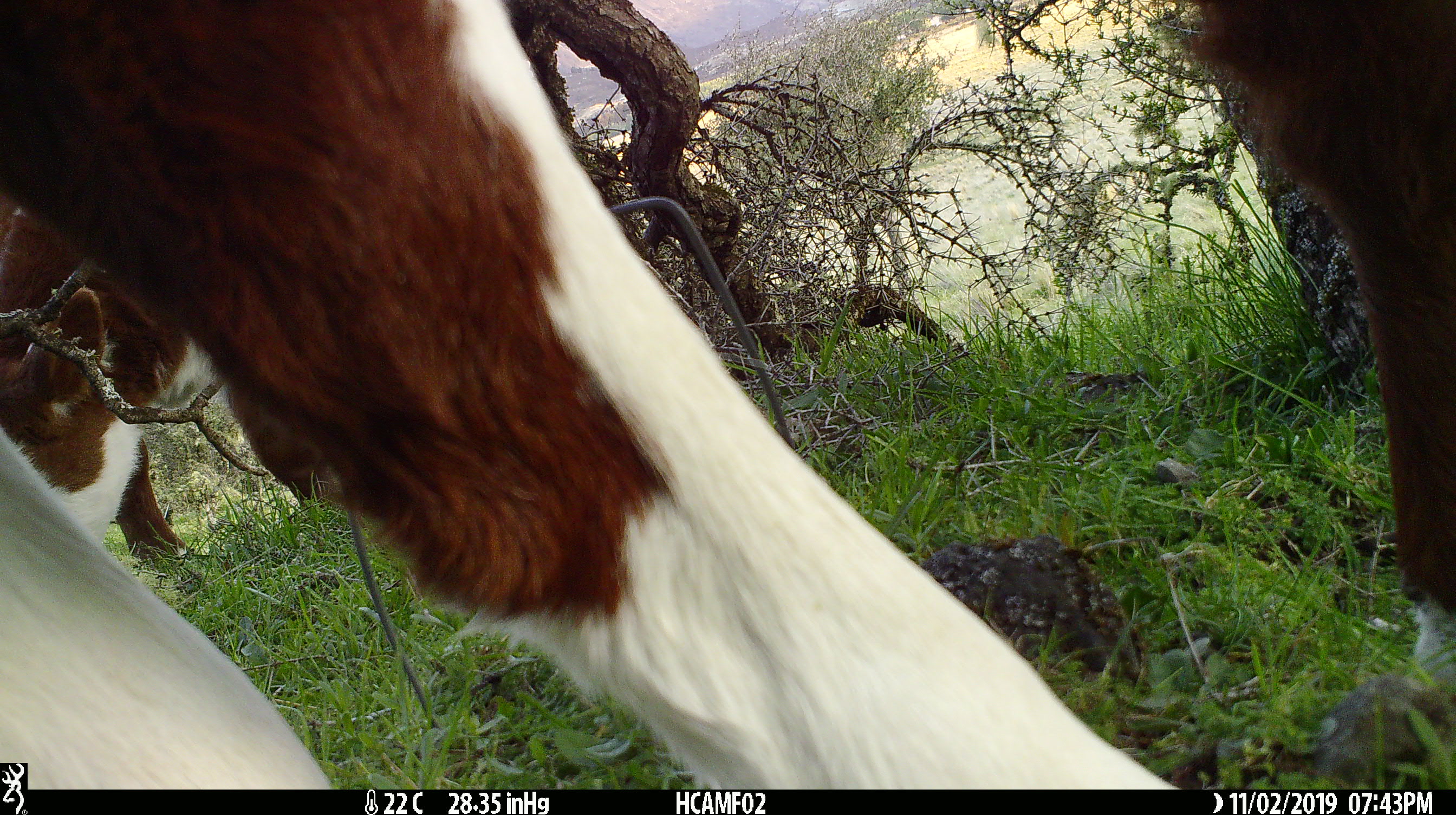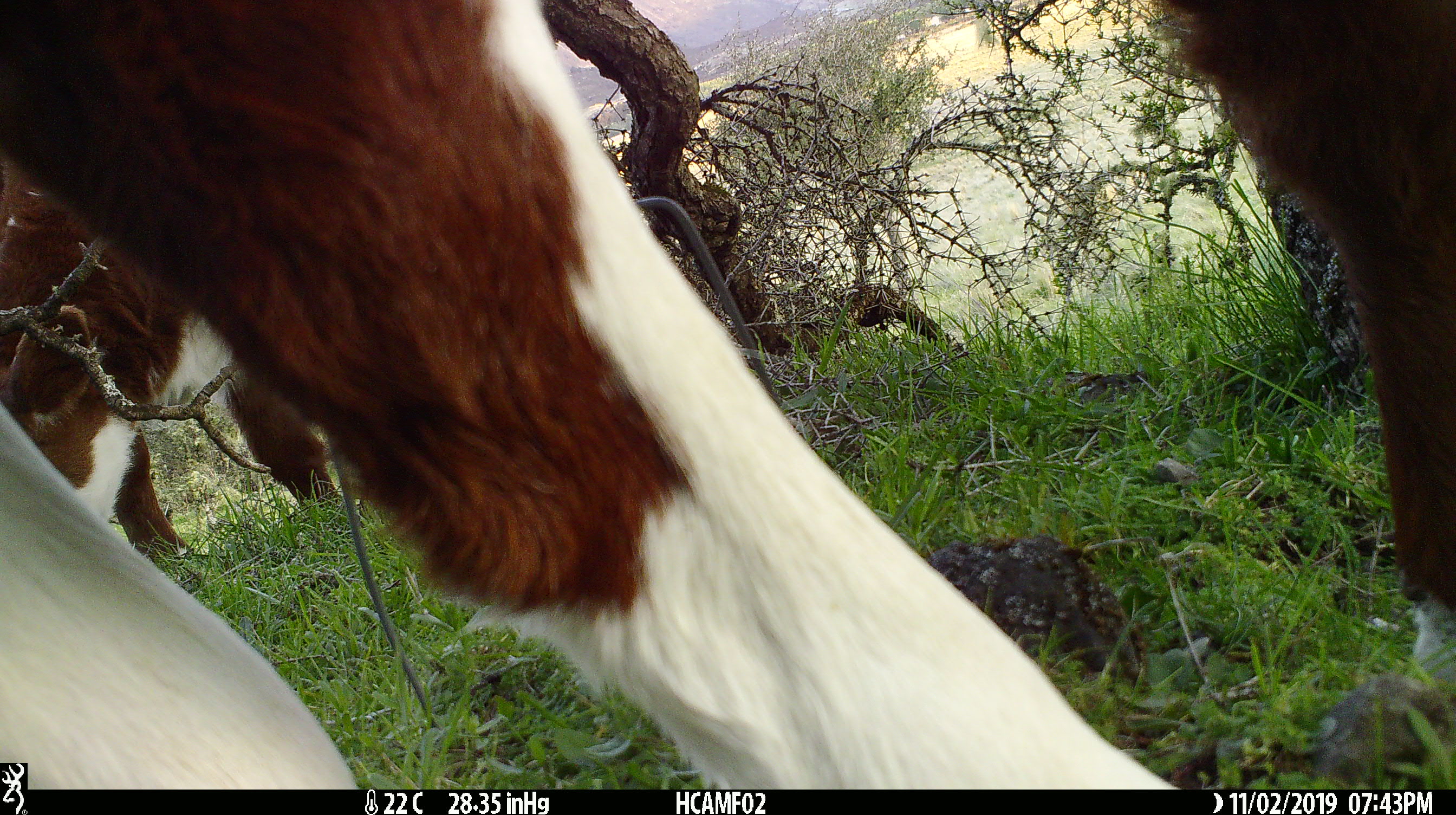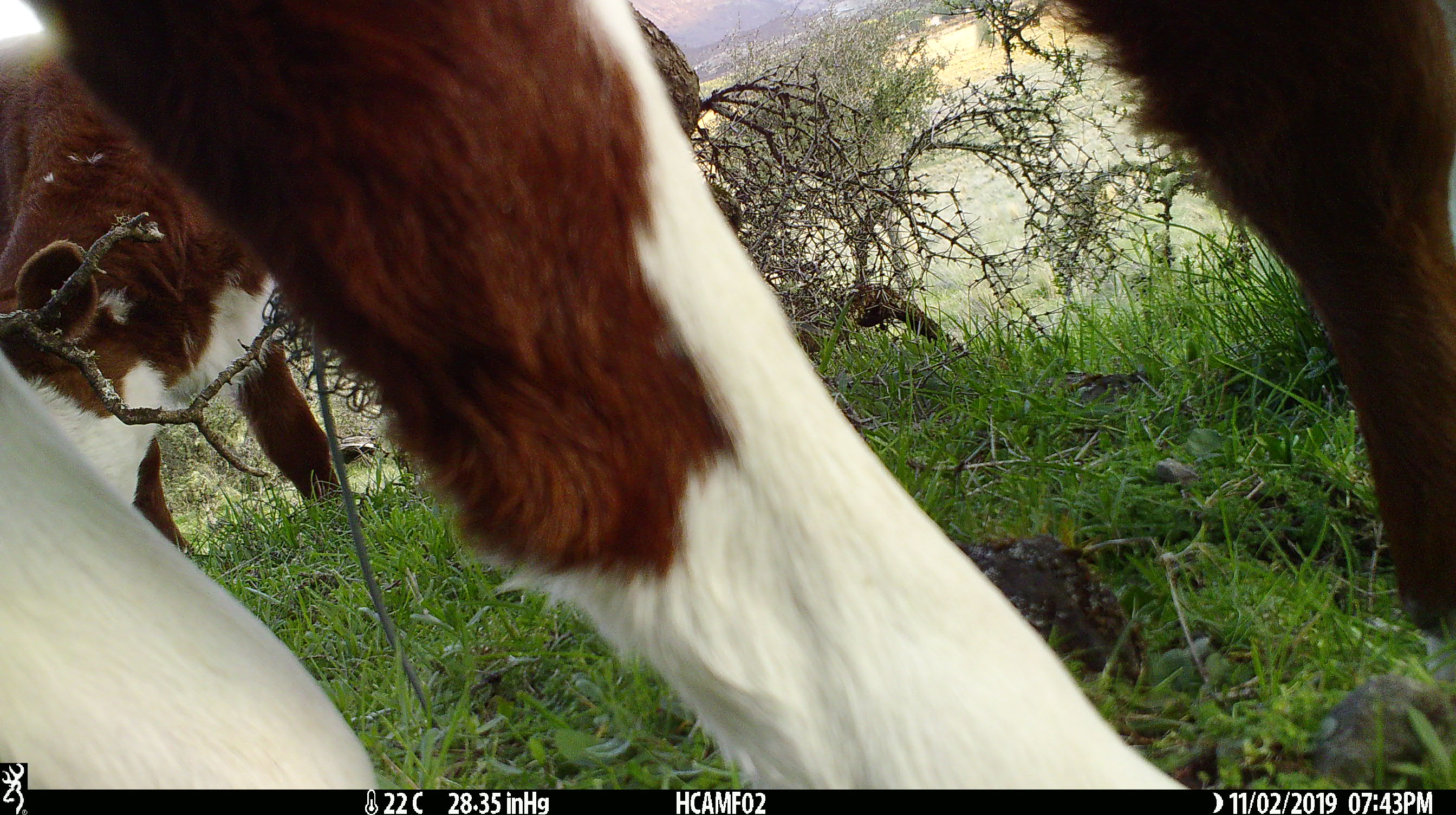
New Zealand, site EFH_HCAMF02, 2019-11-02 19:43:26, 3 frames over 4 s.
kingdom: Animalia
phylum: Chordata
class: Mammalia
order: Artiodactyla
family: Bovidae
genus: Bos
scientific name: Bos taurus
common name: domestic cow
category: cow